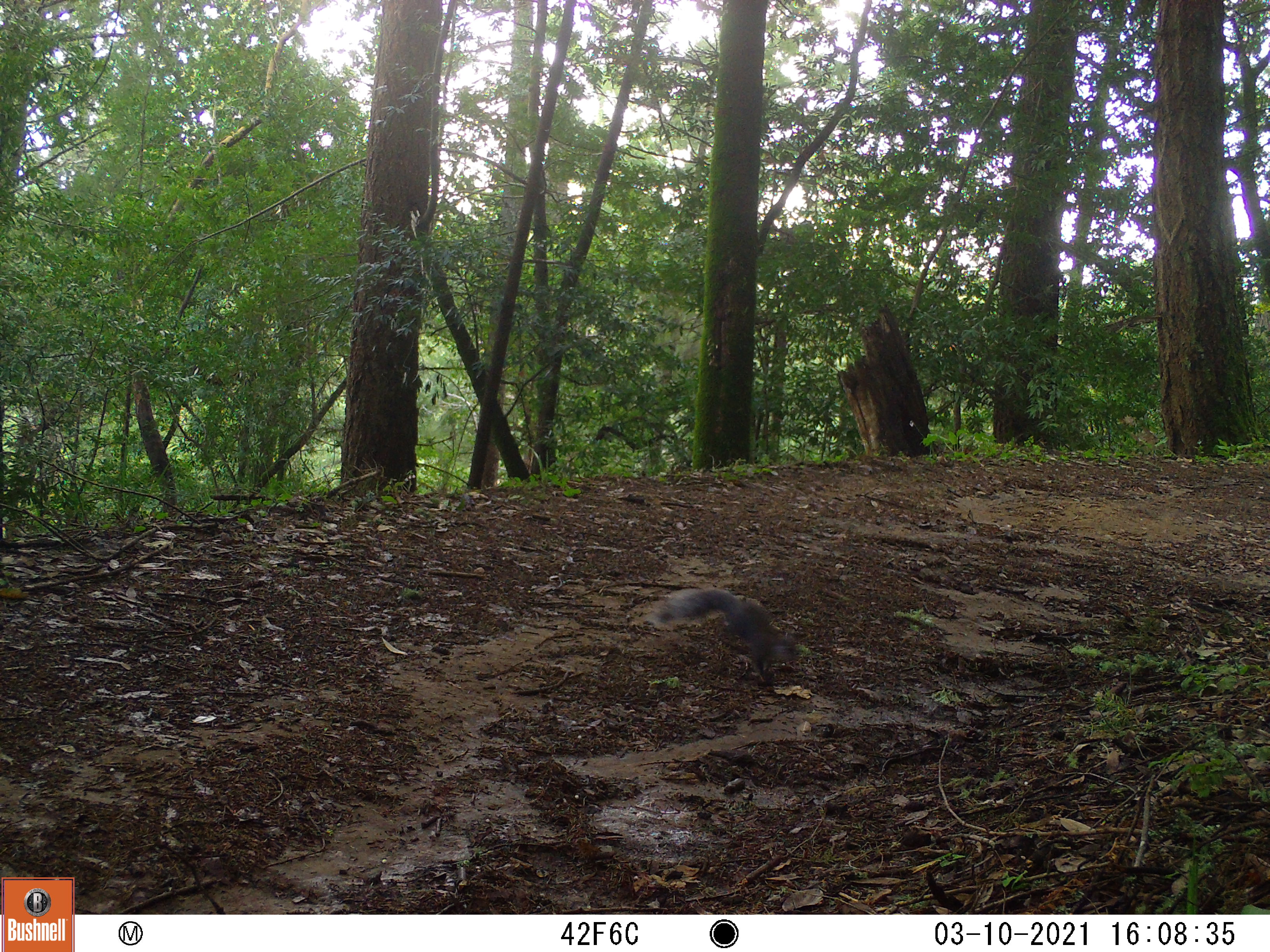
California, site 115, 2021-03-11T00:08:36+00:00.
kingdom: Animalia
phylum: Chordata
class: Mammalia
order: Rodentia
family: Sciuridae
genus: Sciurus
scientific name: Sciurus carolinensis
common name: eastern gray squirrel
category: eastern grey squirrel